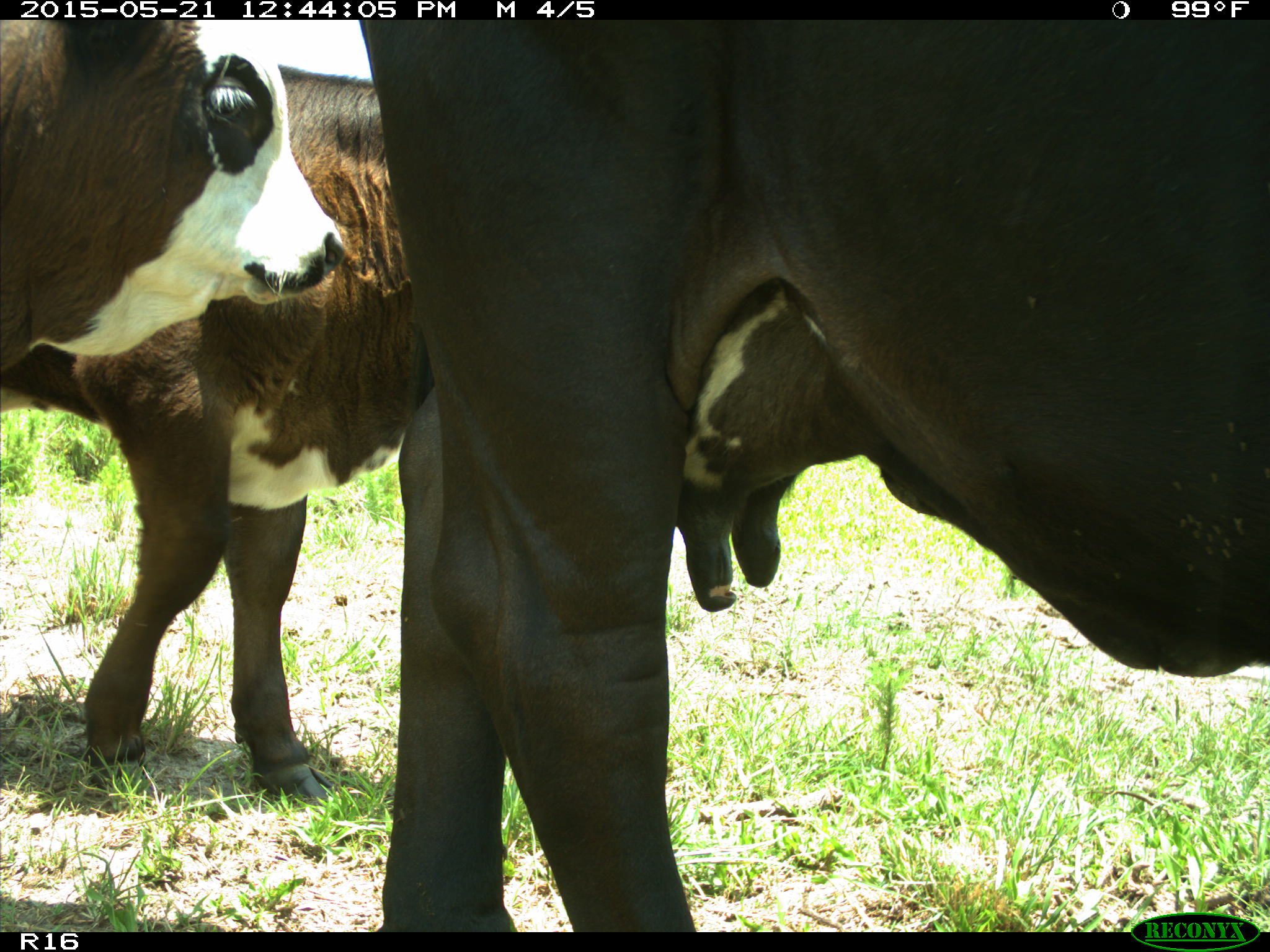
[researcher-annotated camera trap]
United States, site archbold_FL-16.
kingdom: Animalia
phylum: Chordata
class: Mammalia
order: Artiodactyla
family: Bovidae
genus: Bos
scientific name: Bos taurus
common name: domestic cow